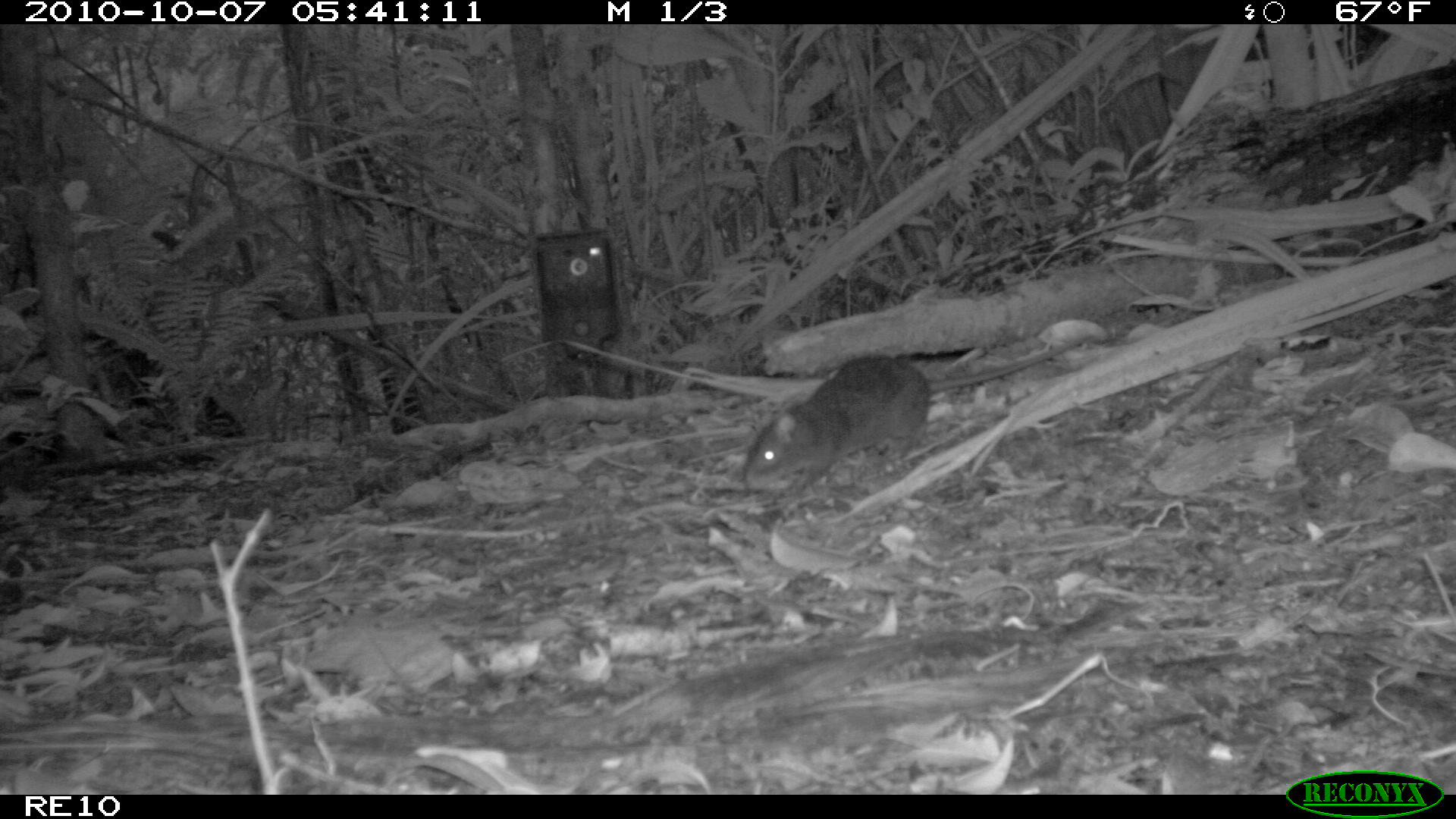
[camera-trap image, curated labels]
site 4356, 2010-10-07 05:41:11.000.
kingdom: Animalia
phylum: Chordata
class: Mammalia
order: Rodentia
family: Muridae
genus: Rattus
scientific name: Rattus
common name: rodent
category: unknown rat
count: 1